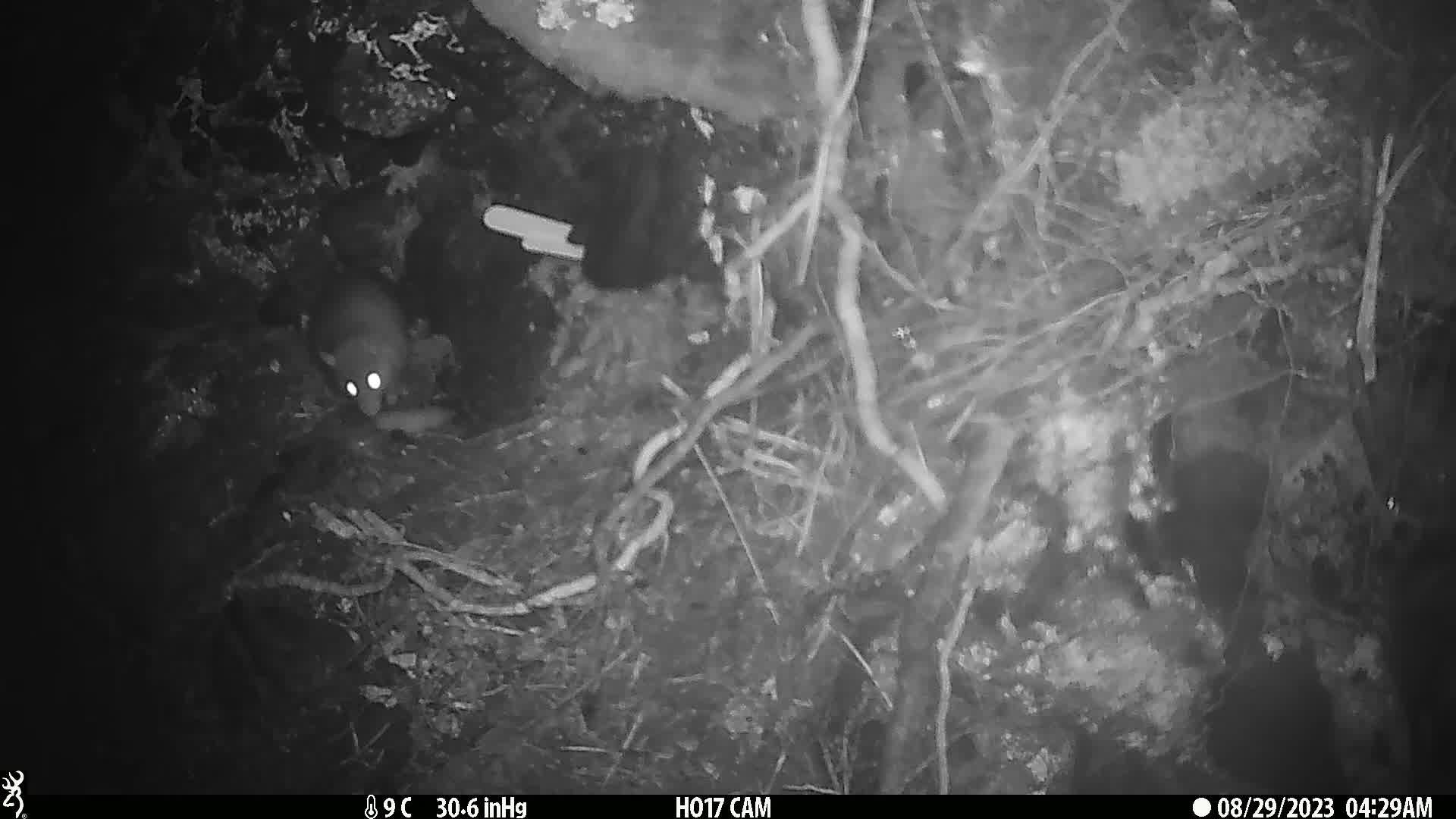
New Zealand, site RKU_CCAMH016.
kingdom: Animalia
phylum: Chordata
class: Mammalia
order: Rodentia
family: Muridae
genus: Rattus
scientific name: Rattus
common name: rat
Rat (Rattus).